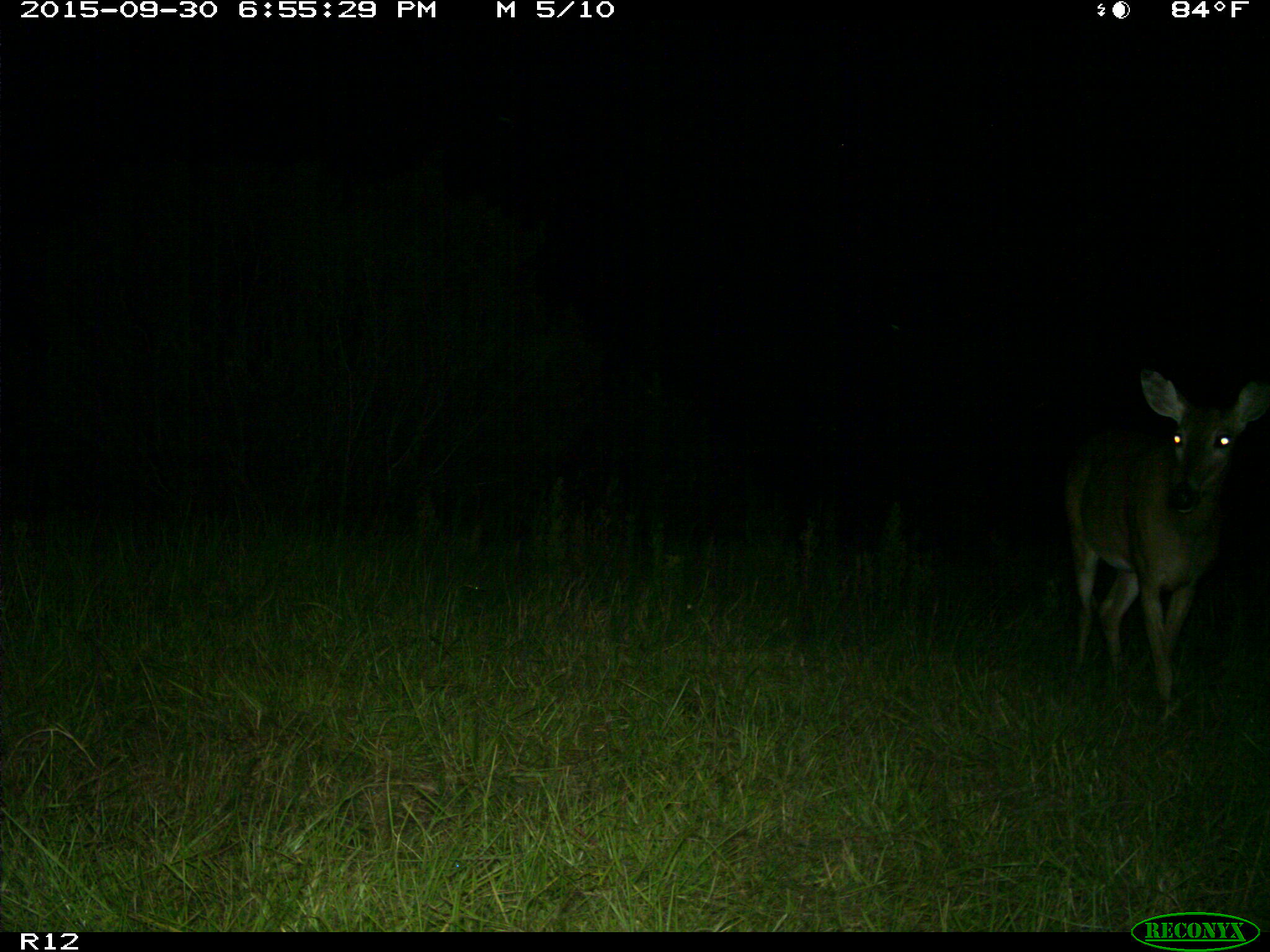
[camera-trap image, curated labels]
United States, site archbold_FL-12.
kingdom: Animalia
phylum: Chordata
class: Mammalia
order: Artiodactyla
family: Cervidae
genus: Odocoileus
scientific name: Odocoileus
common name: deer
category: unidentified deer